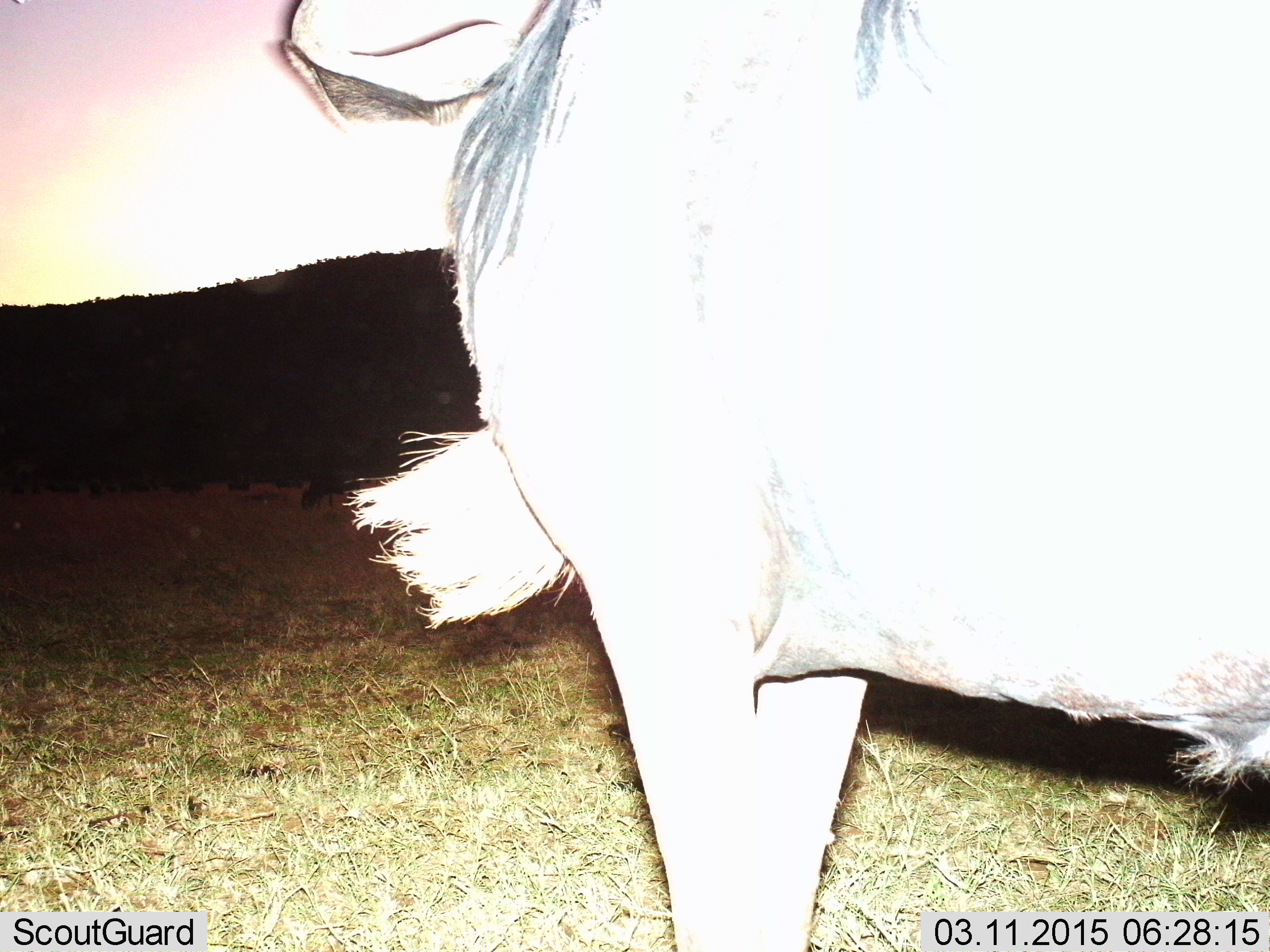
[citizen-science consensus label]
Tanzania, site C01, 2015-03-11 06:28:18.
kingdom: Animalia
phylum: Chordata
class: Mammalia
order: Artiodactyla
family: Bovidae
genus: Connochaetes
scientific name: Connochaetes taurinus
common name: blue wildebeest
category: wildebeest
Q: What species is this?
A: Wildebeest (blue wildebeest) (Connochaetes taurinus).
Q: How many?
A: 2.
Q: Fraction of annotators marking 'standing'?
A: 100%.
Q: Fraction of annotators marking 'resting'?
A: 0%.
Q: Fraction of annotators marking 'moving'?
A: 0%.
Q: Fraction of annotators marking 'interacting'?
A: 10%.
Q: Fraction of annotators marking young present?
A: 0%.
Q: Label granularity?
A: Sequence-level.